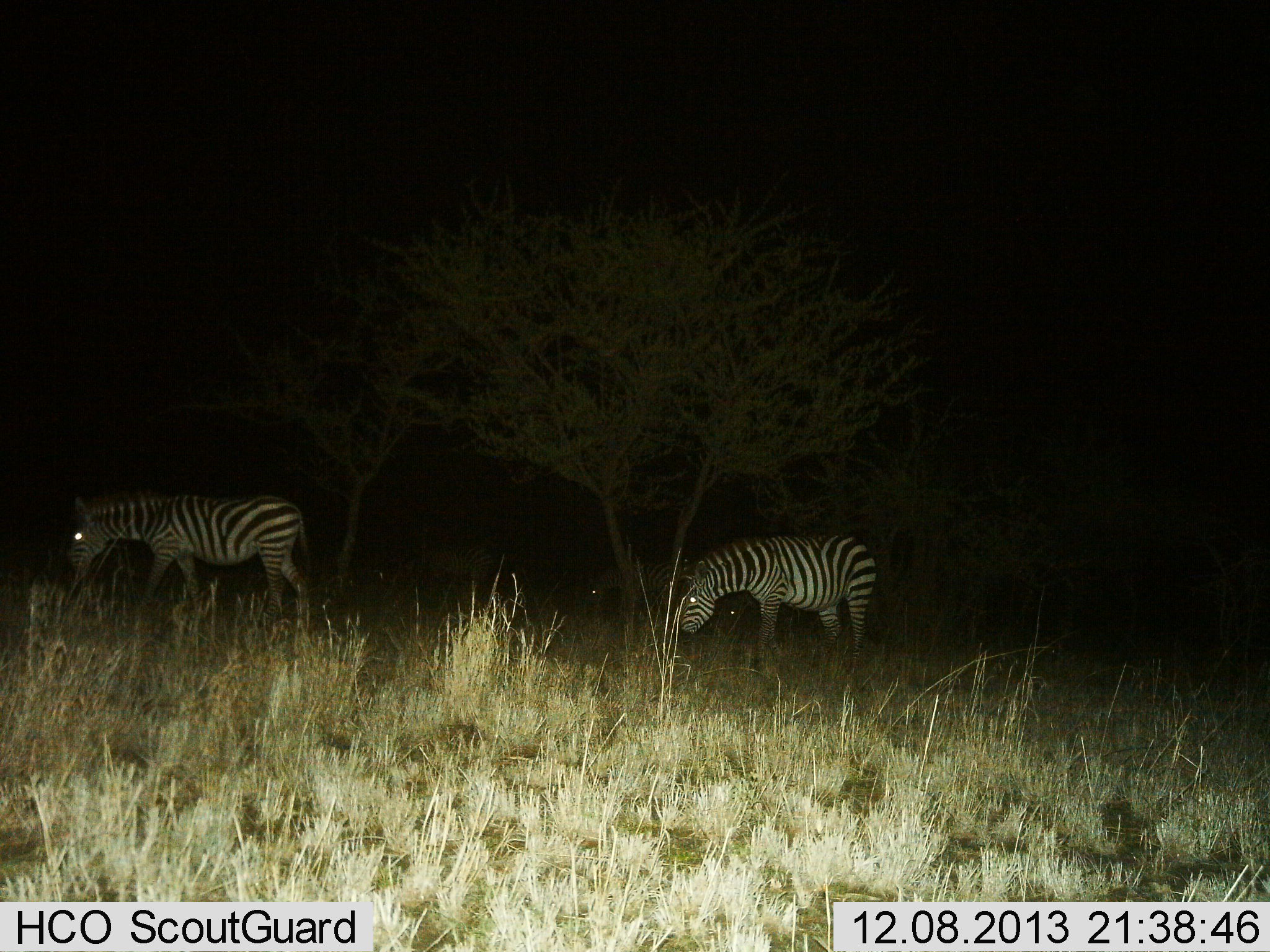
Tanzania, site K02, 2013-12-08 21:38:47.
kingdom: Animalia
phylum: Chordata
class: Mammalia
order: Perissodactyla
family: Equidae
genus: Equus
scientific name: Equus quagga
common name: plains zebra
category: zebra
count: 4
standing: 30%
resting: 0%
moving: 60%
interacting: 0%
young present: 0%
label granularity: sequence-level